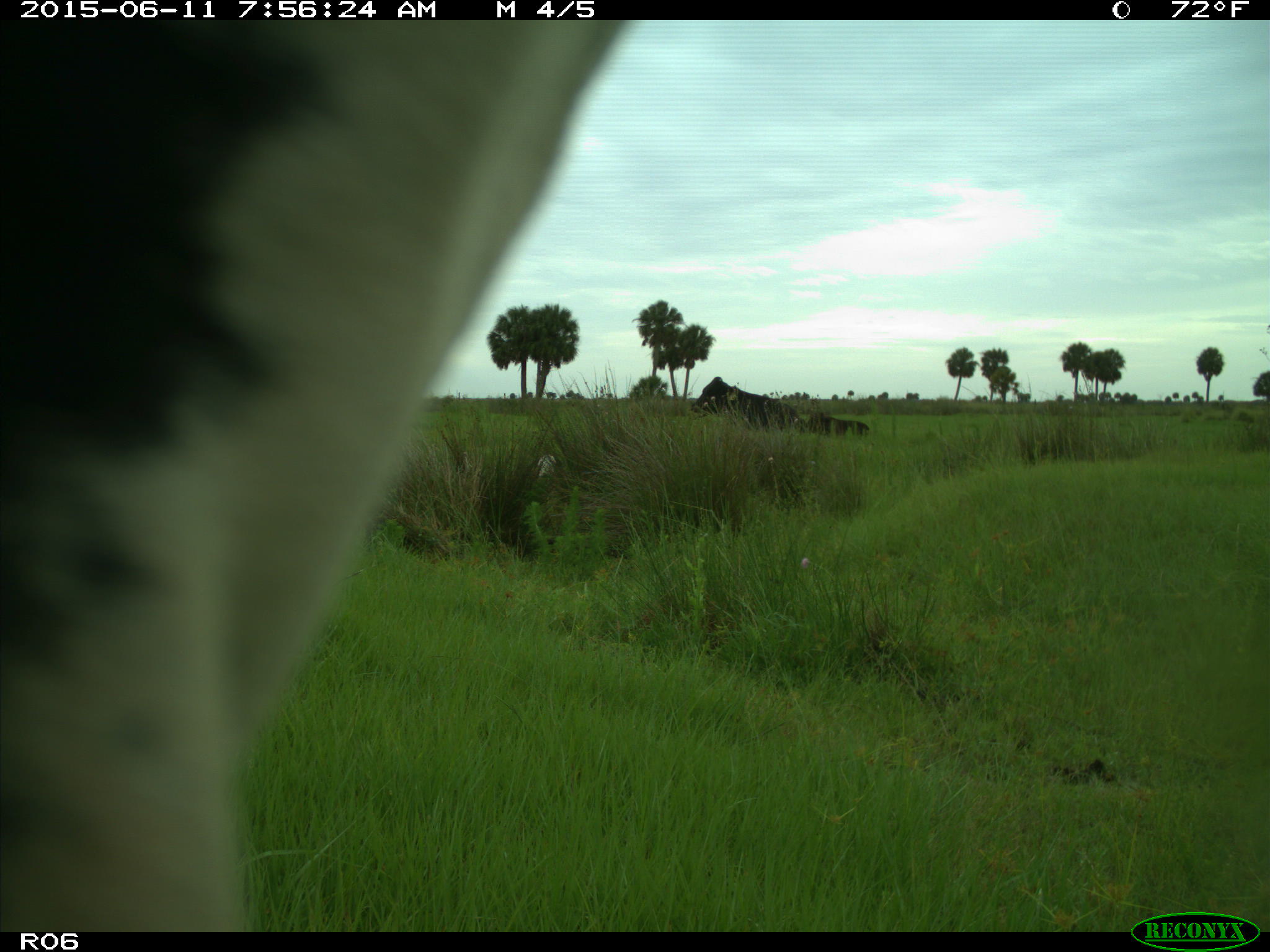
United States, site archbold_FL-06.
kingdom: Animalia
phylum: Chordata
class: Mammalia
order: Artiodactyla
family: Bovidae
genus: Bos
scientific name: Bos taurus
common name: domestic cow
Bos taurus (domestic cow).